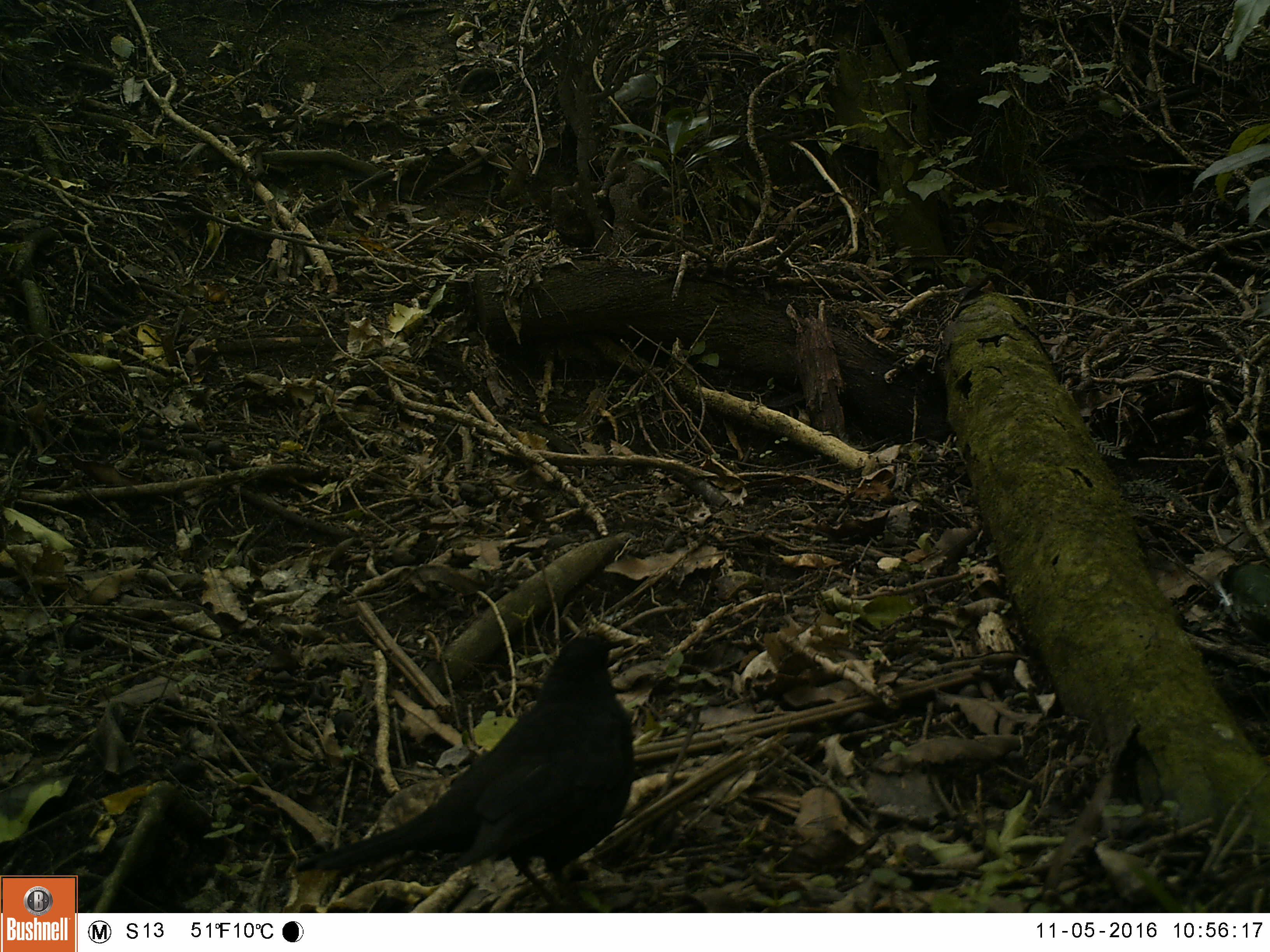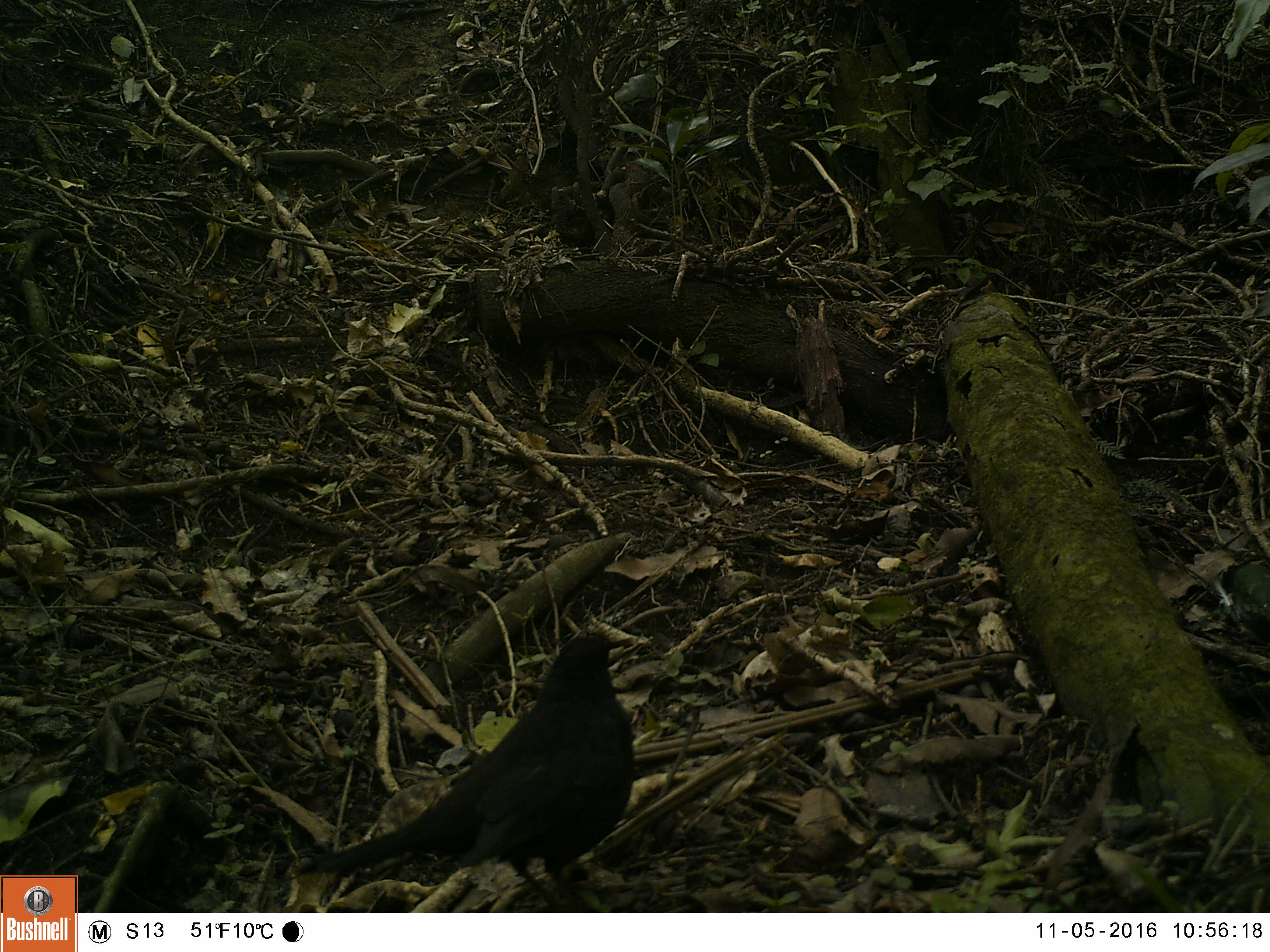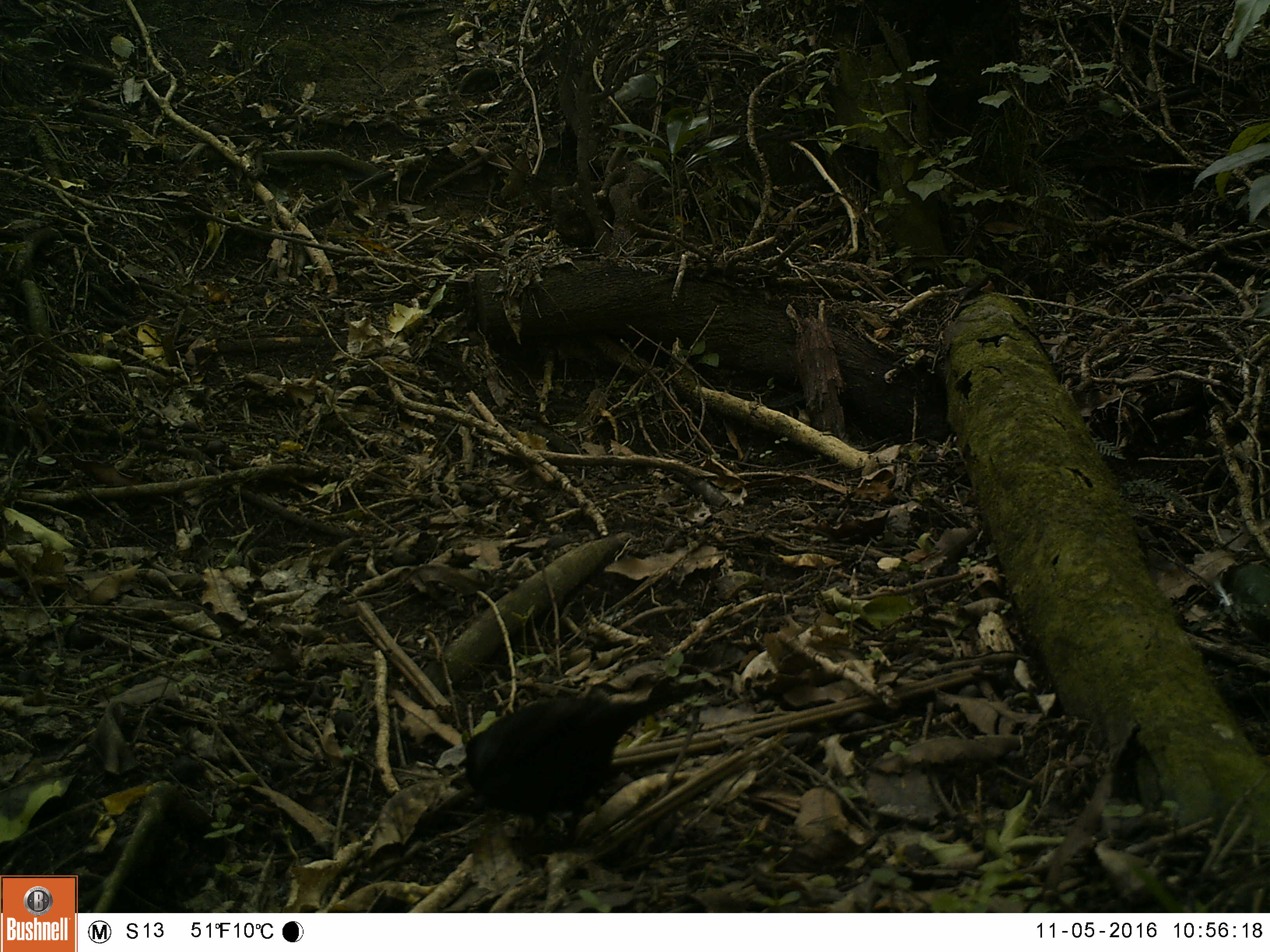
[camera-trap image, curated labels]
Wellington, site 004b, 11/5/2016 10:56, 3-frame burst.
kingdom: Animalia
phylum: Chordata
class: Aves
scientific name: Aves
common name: bird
Bird (Aves).